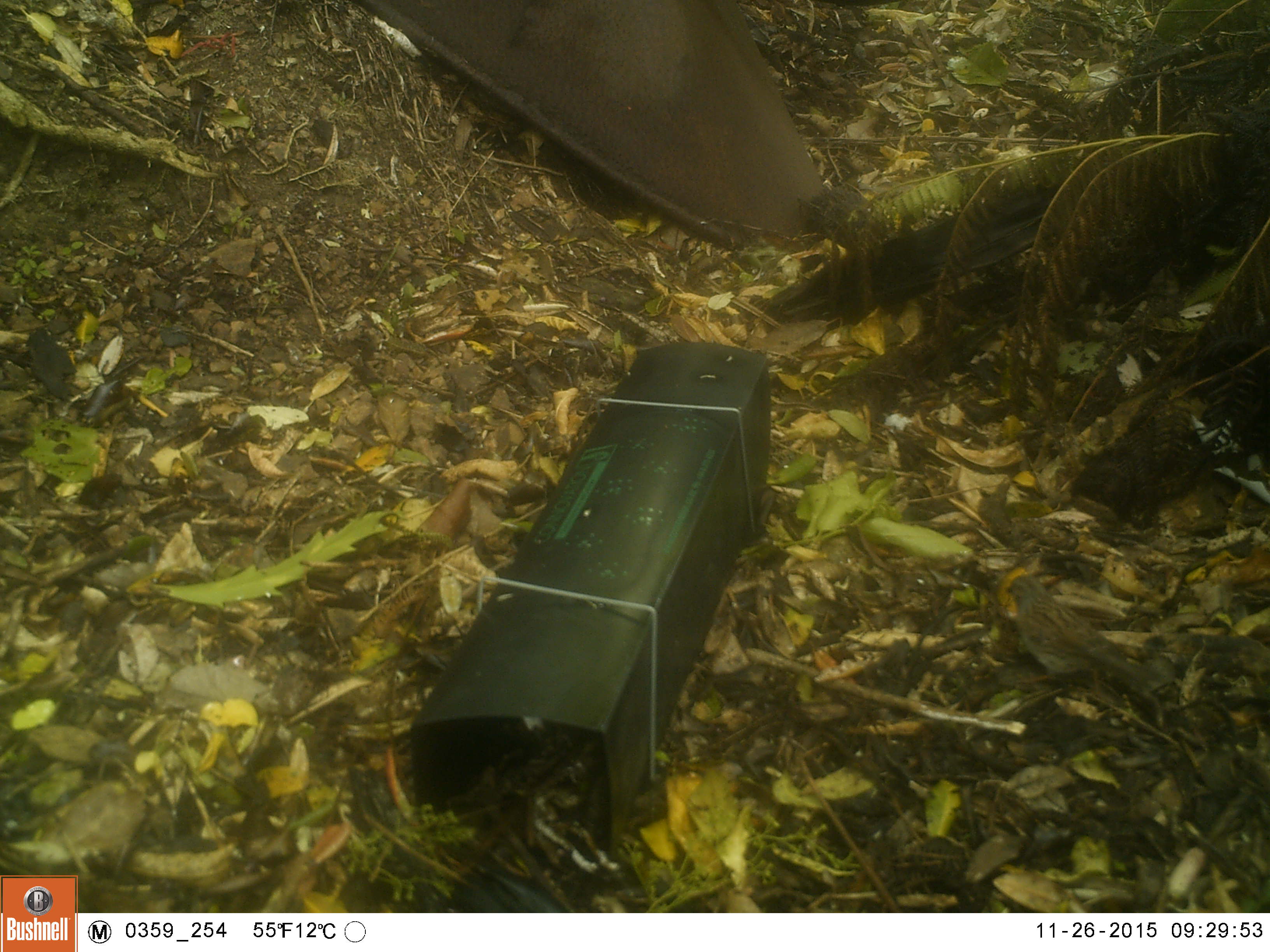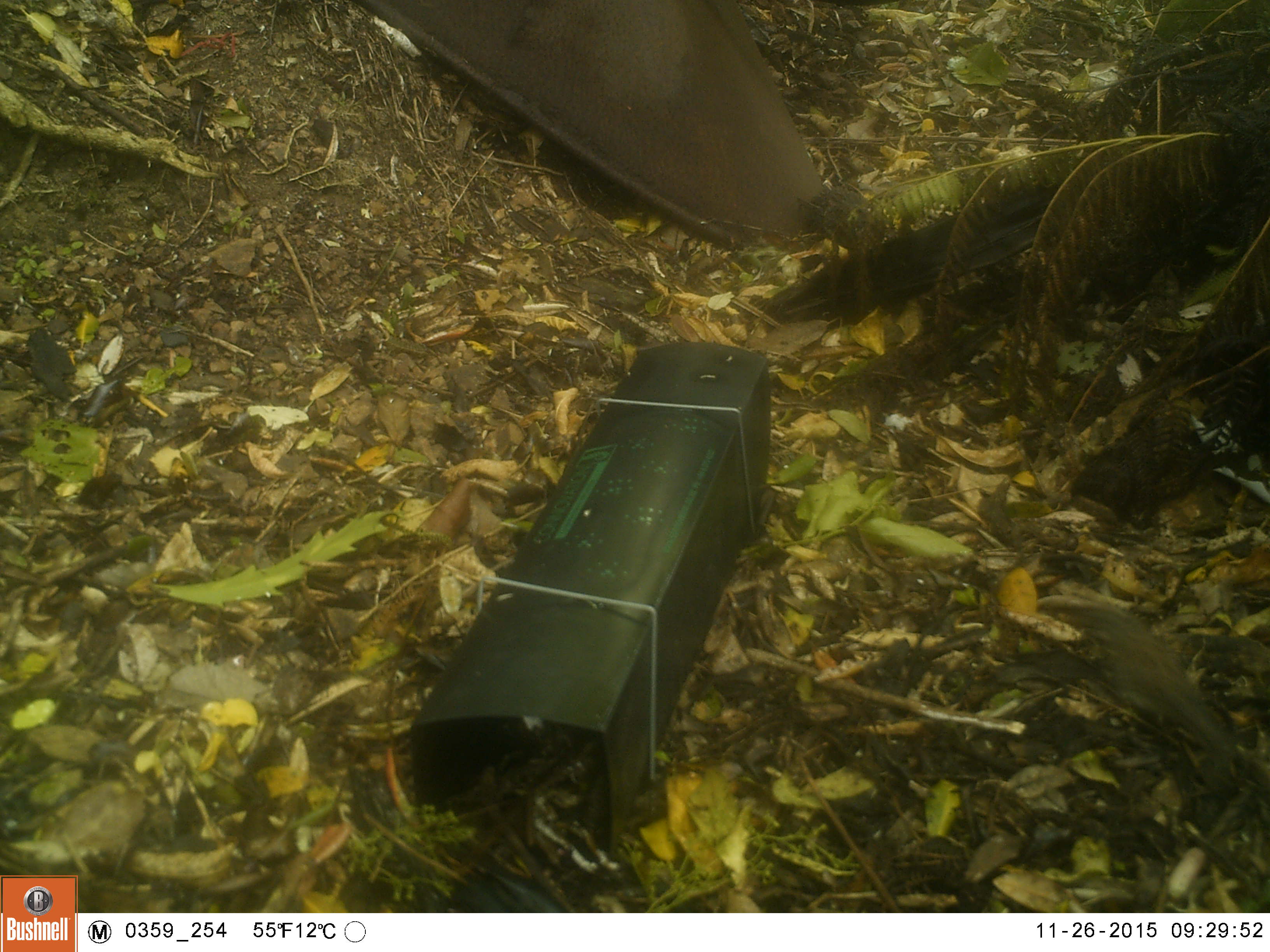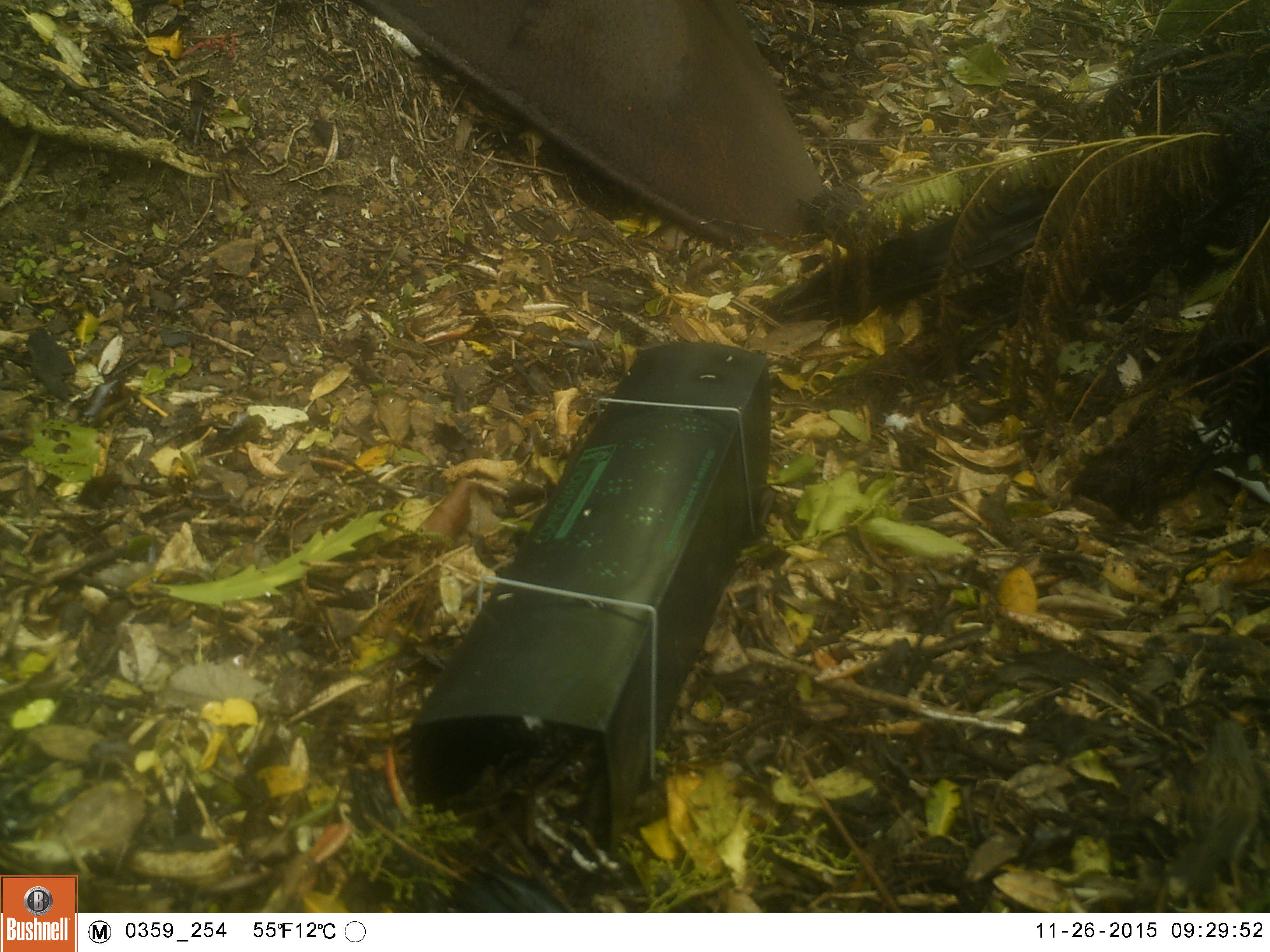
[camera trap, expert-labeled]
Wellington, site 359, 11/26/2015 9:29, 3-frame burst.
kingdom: Animalia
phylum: Chordata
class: Aves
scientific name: Aves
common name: bird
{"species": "bird (Aves)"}